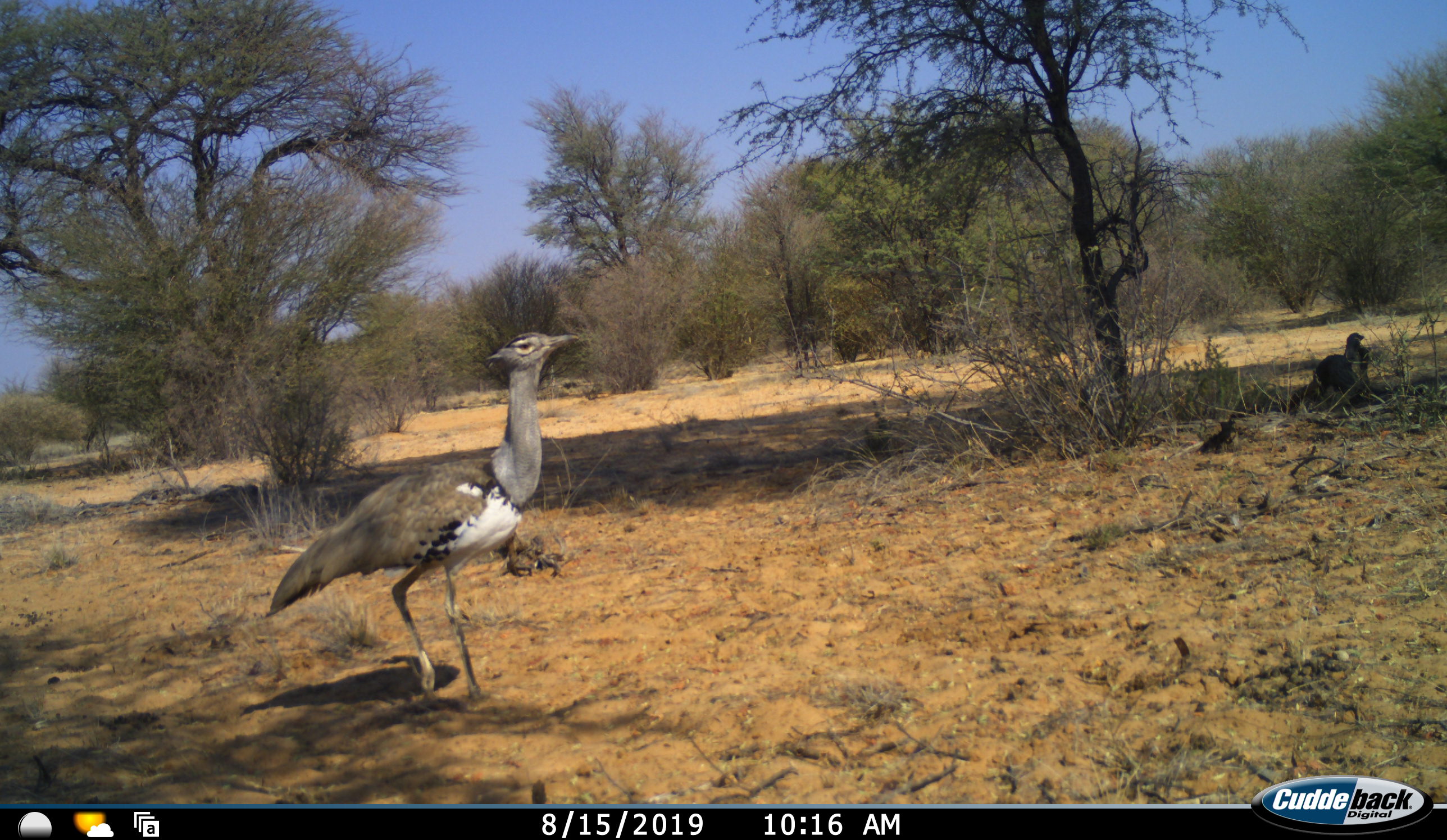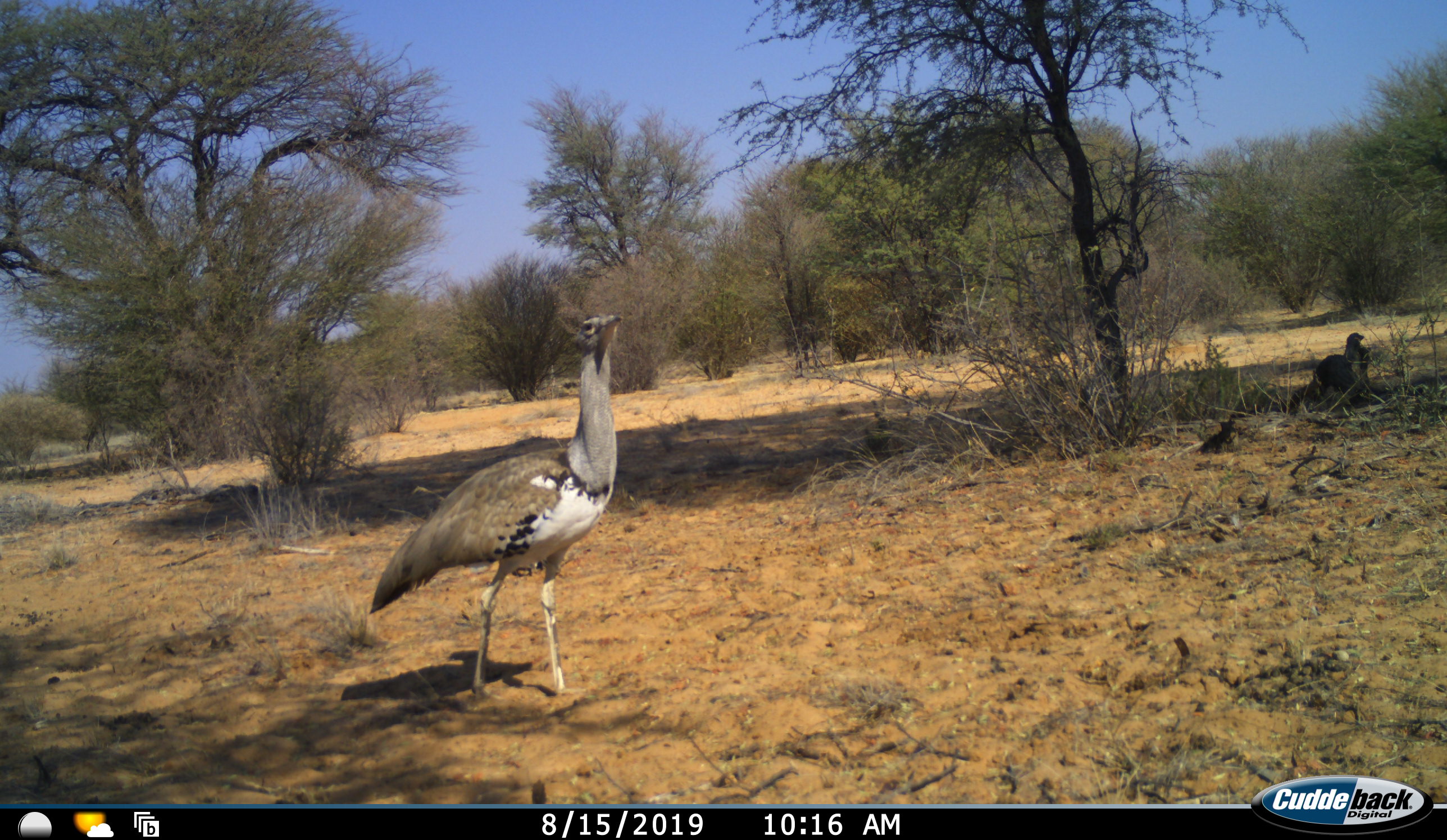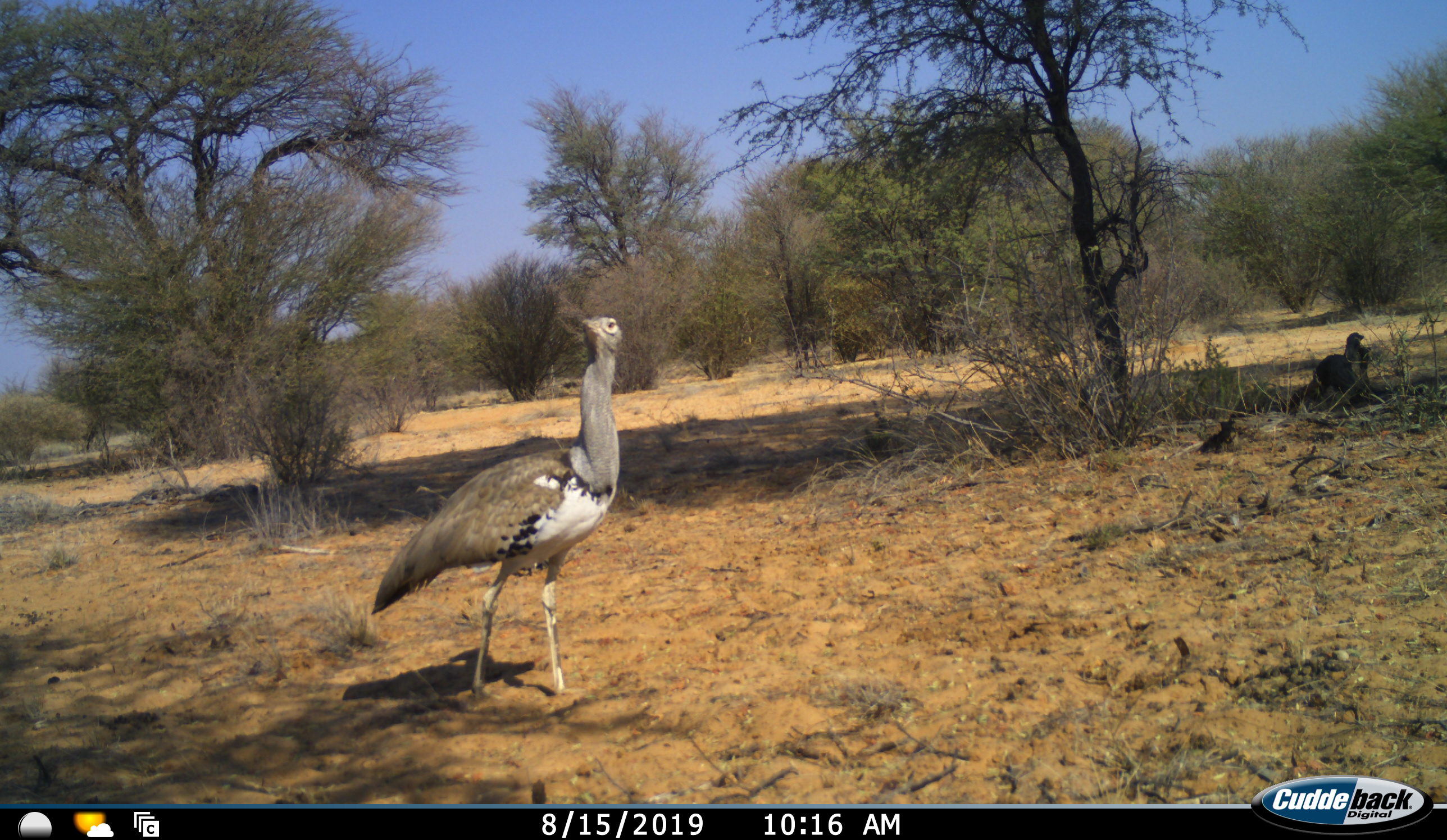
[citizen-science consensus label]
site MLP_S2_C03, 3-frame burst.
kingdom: Animalia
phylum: Chordata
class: Aves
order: Otidiformes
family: Otididae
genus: Ardeotis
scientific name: Ardeotis kori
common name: kori bustard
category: bustardkori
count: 1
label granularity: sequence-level